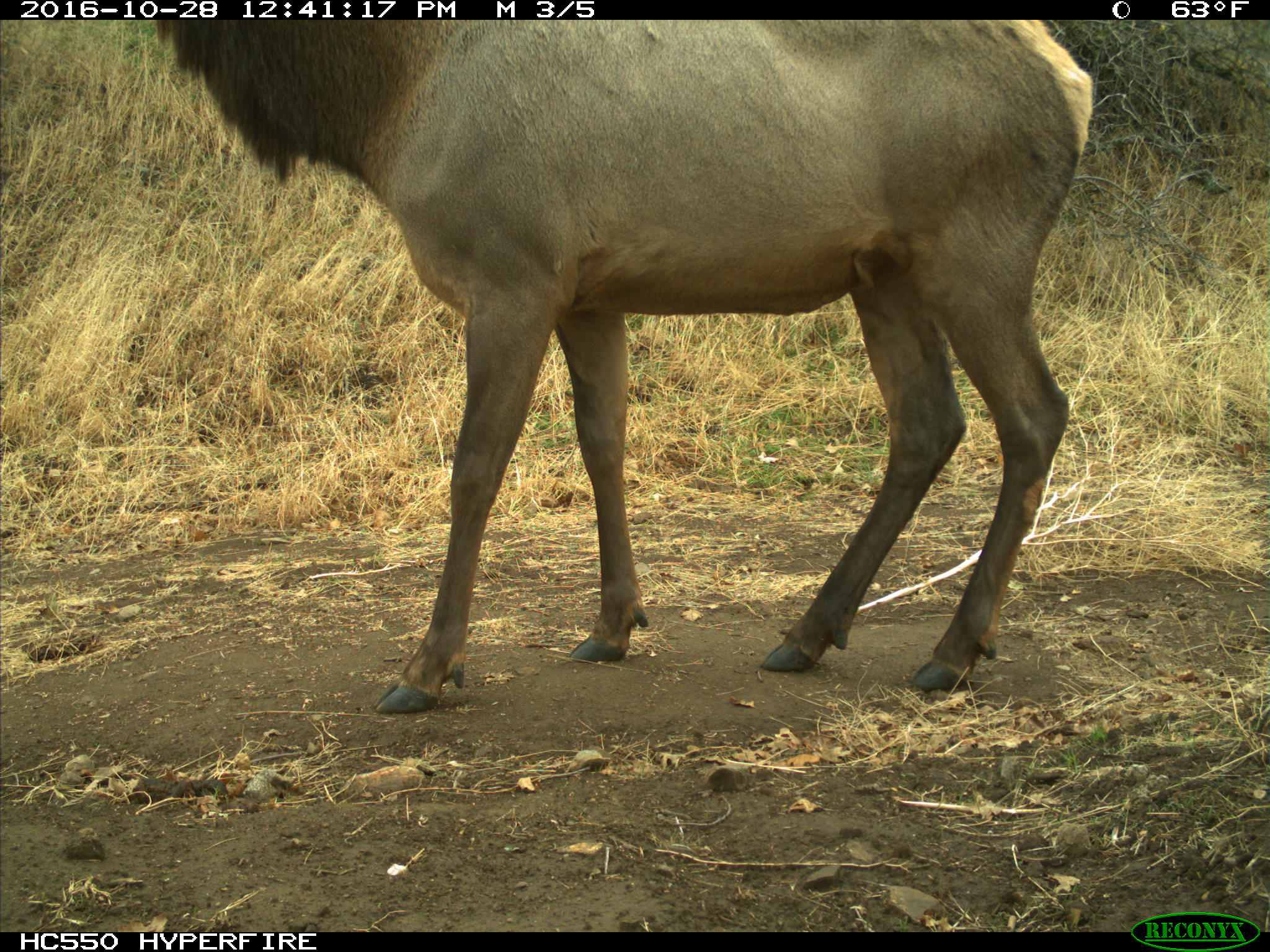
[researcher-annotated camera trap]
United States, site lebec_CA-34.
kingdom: Animalia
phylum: Chordata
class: Mammalia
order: Artiodactyla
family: Cervidae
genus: Cervus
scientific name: Cervus canadensis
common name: elk